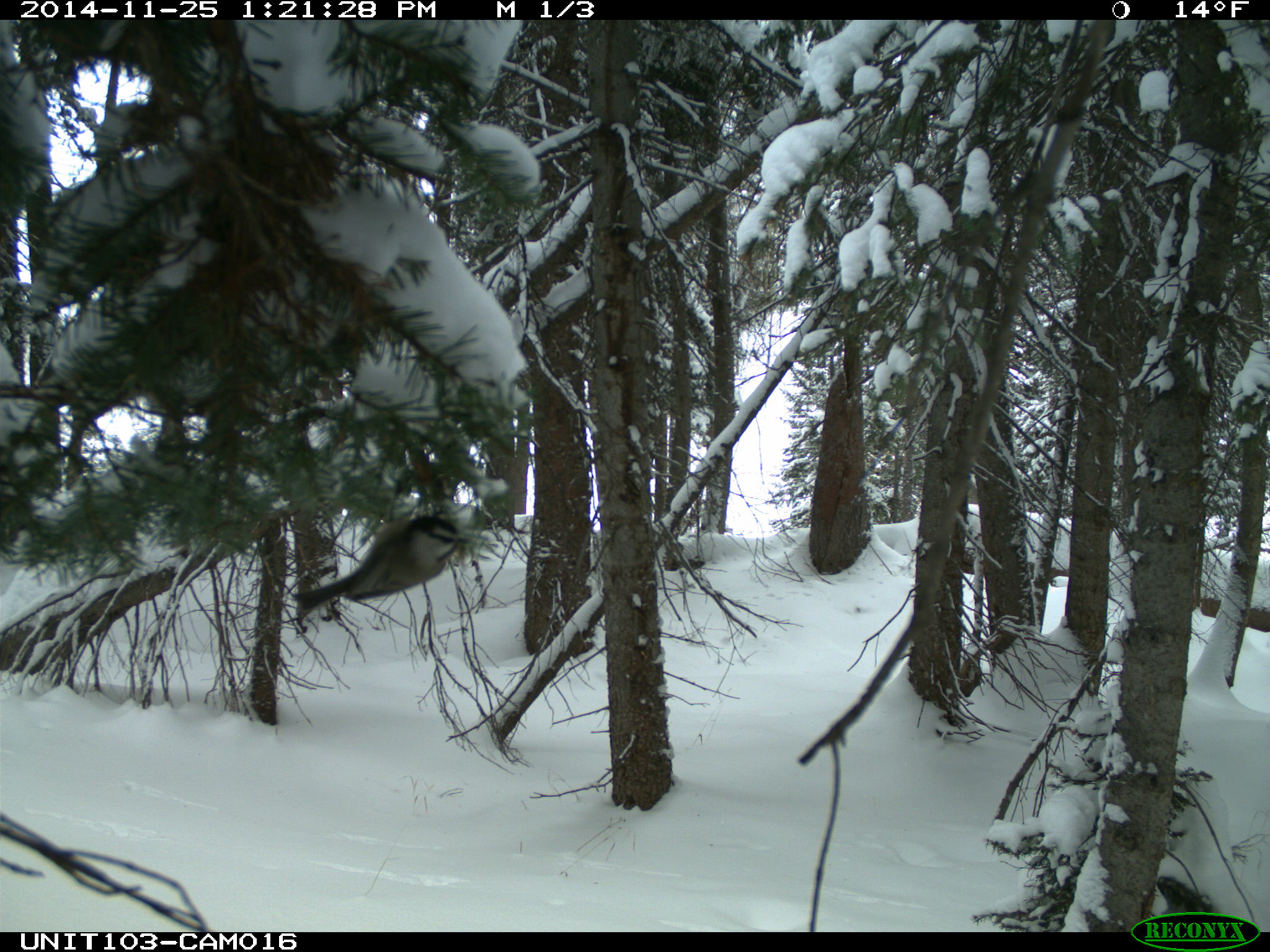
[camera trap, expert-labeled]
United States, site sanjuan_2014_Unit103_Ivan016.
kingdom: Animalia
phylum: Chordata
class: Aves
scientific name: Aves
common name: birds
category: unidentified bird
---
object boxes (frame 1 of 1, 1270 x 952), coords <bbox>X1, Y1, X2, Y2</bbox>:
animal: <bbox>291, 514, 471, 619</bbox>